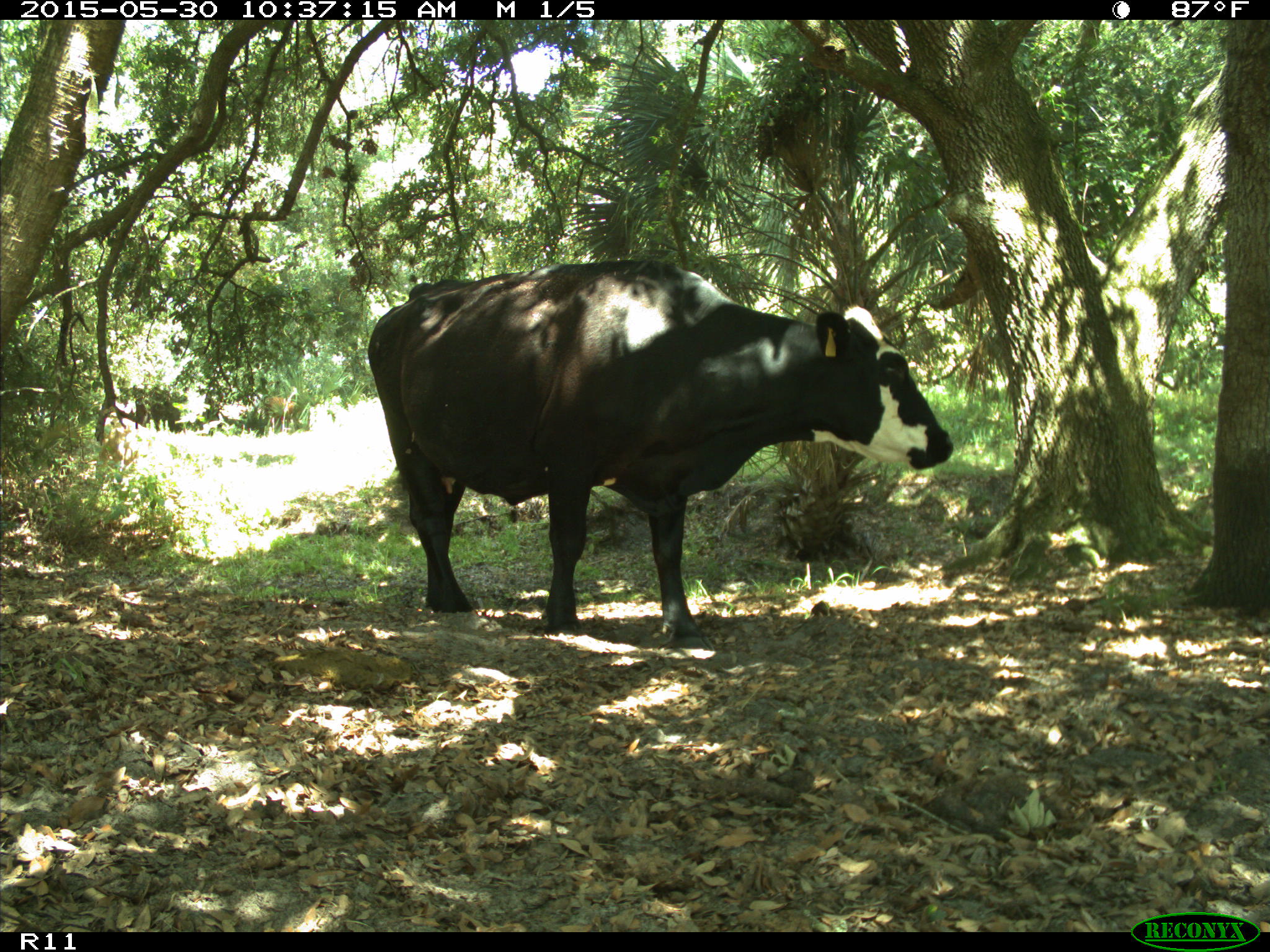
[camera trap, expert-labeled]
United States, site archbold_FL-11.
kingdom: Animalia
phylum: Chordata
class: Mammalia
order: Artiodactyla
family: Bovidae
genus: Bos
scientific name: Bos taurus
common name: domestic cow